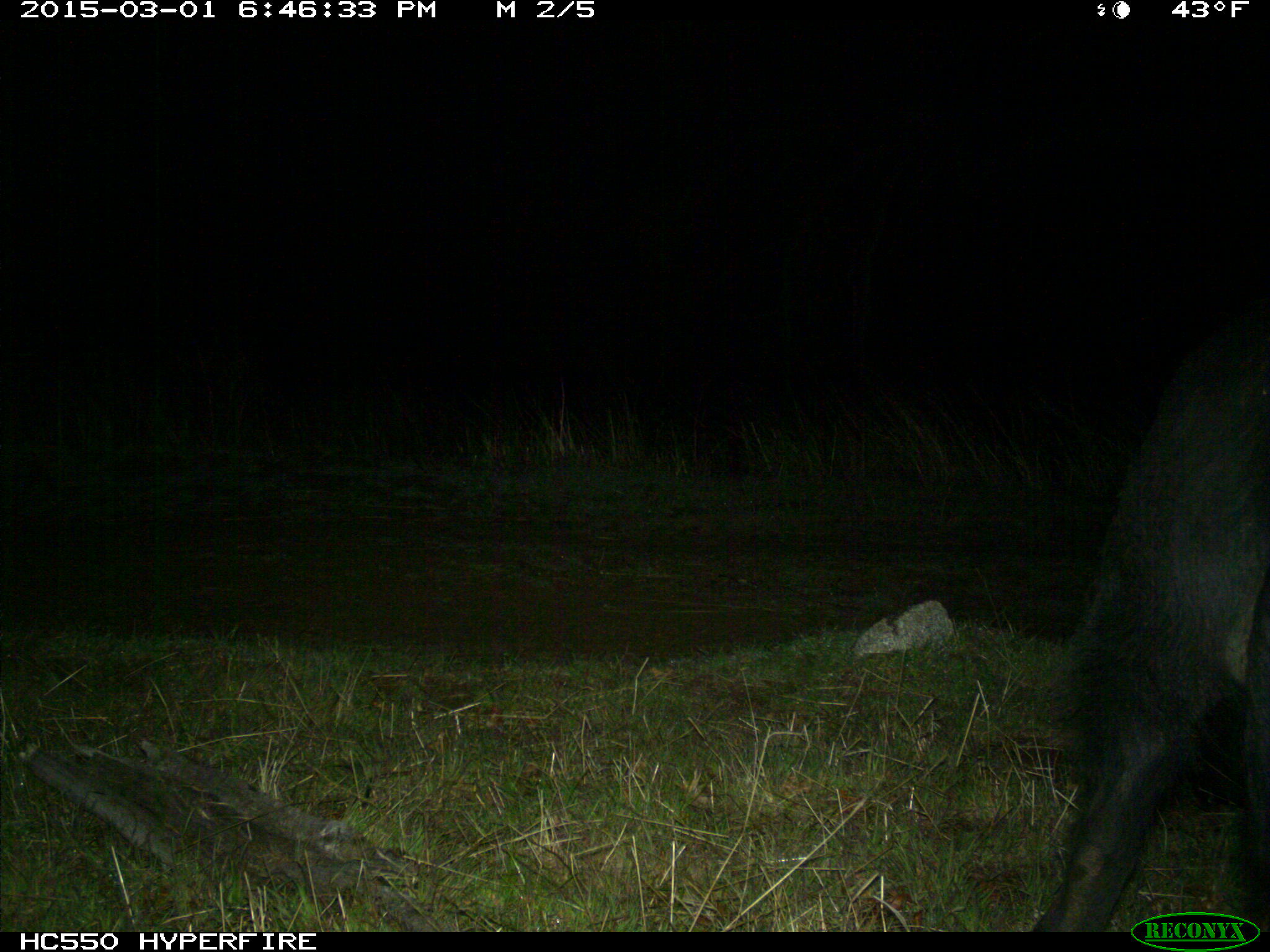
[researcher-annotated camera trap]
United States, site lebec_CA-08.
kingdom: Animalia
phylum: Chordata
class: Mammalia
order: Artiodactyla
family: Suidae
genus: Sus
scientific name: Sus scrofa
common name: wild boar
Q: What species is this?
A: Sus scrofa (wild boar).